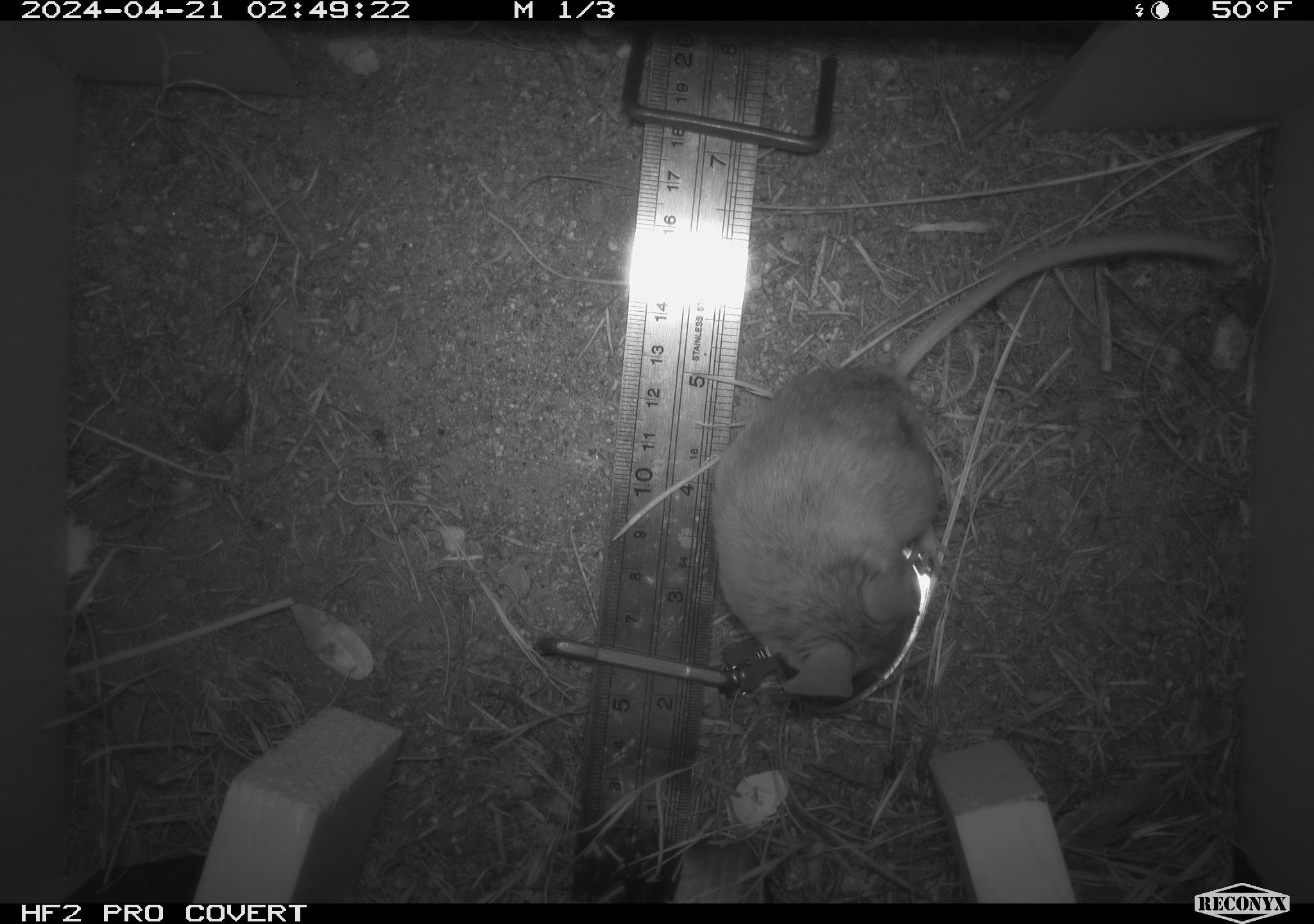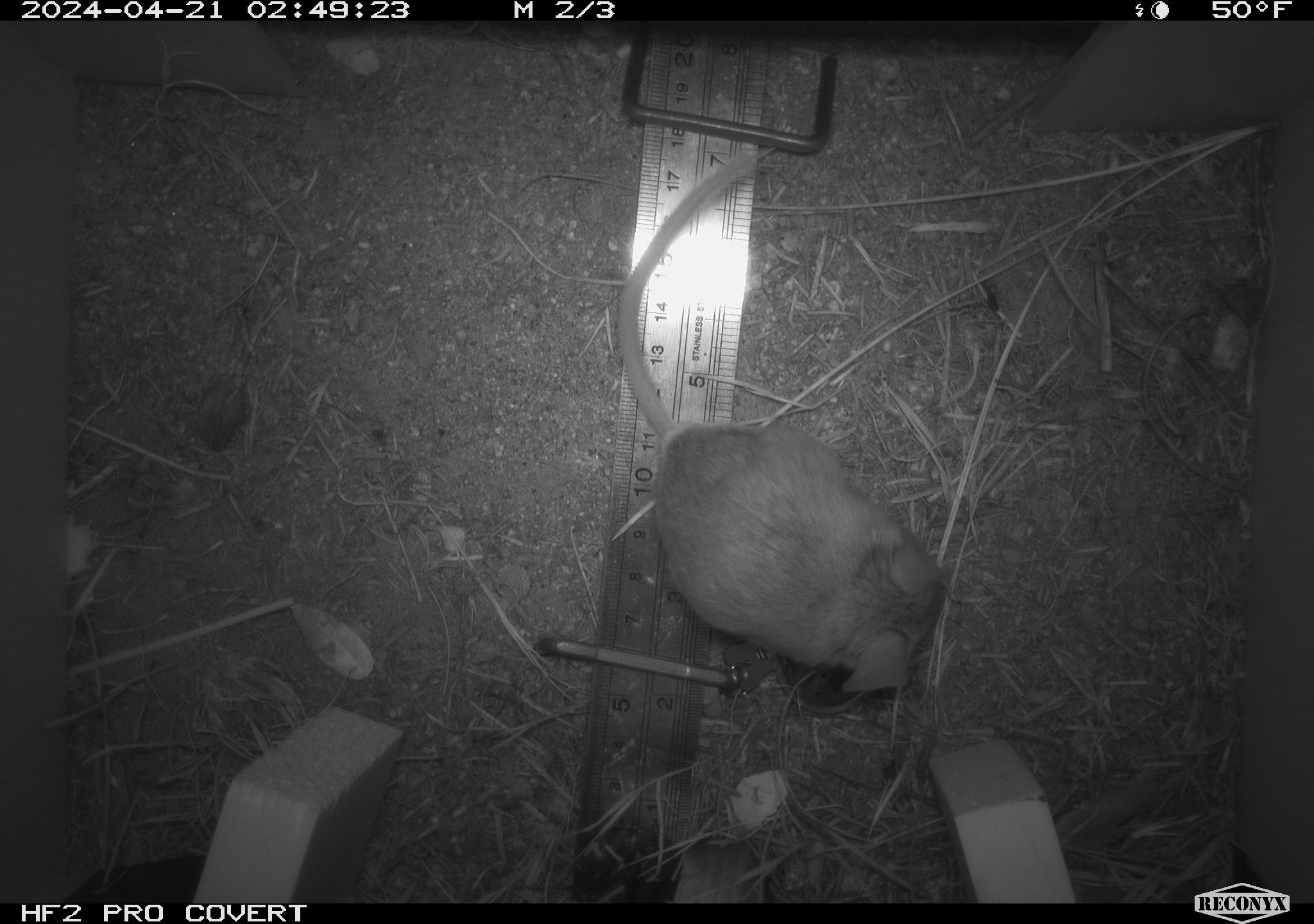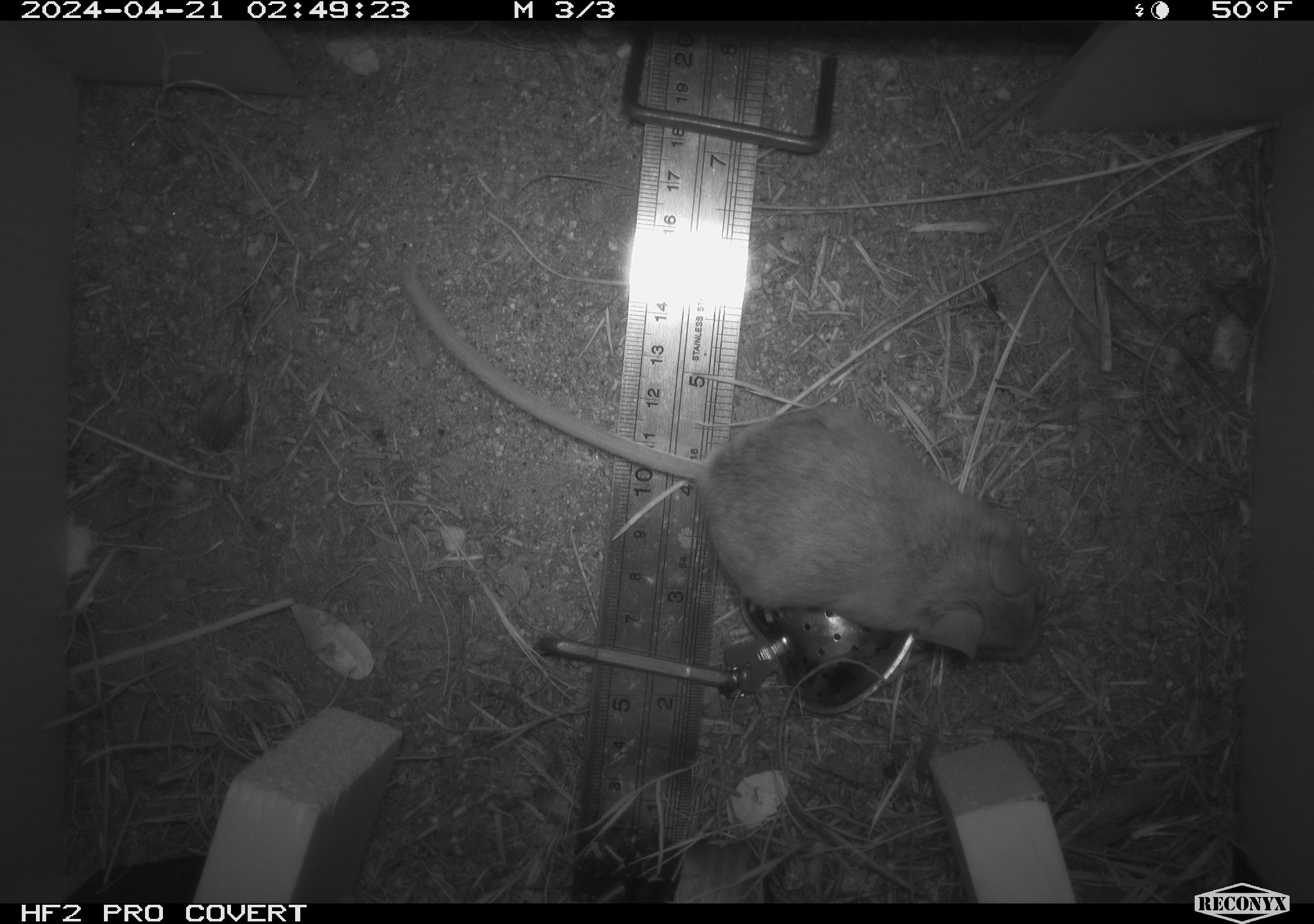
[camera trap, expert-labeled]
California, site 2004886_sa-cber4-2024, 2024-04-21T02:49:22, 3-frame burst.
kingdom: Animalia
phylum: Chordata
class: Mammalia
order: Rodentia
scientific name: Rodentia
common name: mouse species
Mouse species (Rodentia).